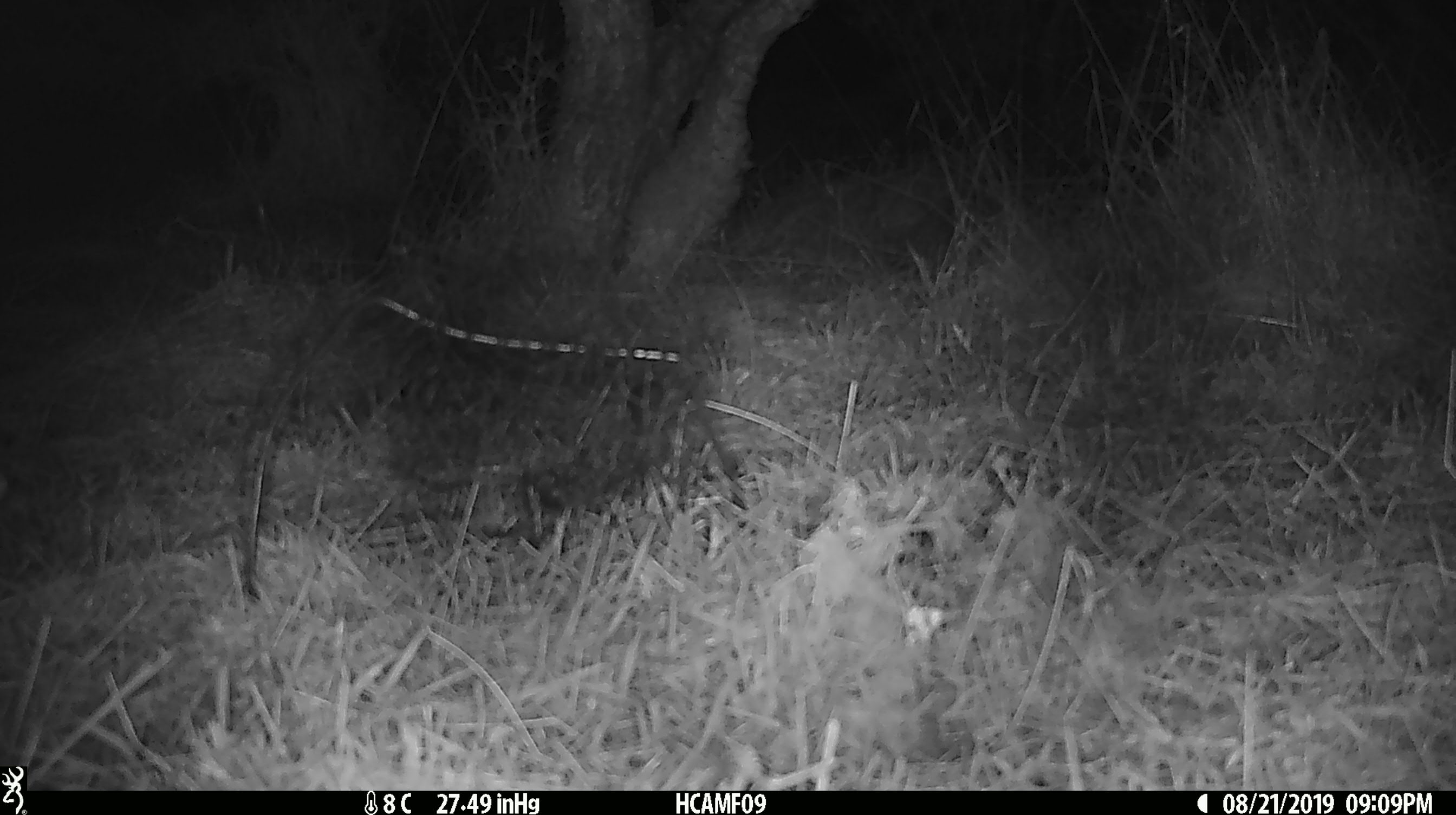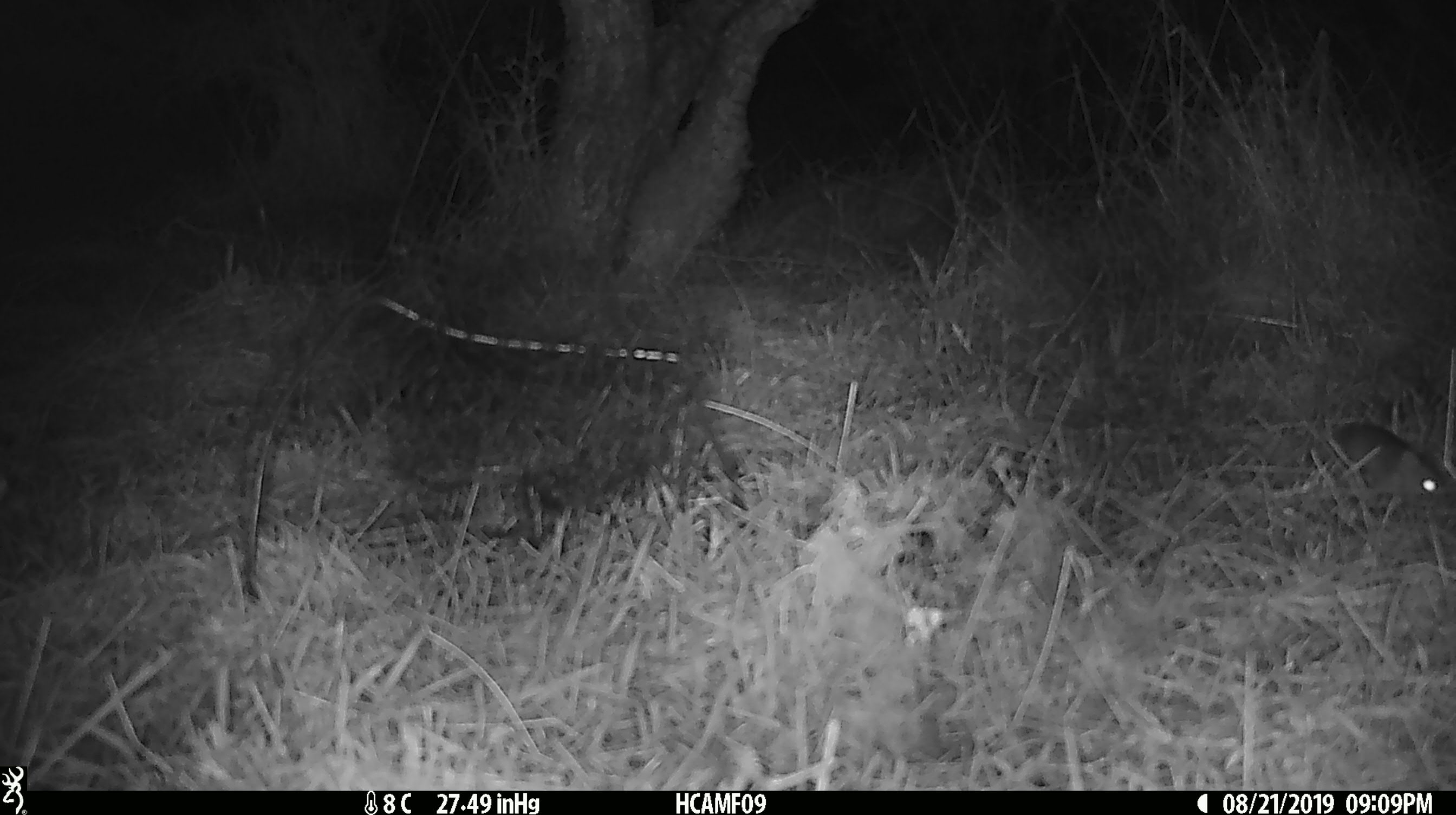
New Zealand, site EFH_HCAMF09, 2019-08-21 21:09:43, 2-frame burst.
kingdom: Animalia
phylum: Chordata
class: Mammalia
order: Rodentia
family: Muridae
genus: Mus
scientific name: Mus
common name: mouse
Mouse (Mus).